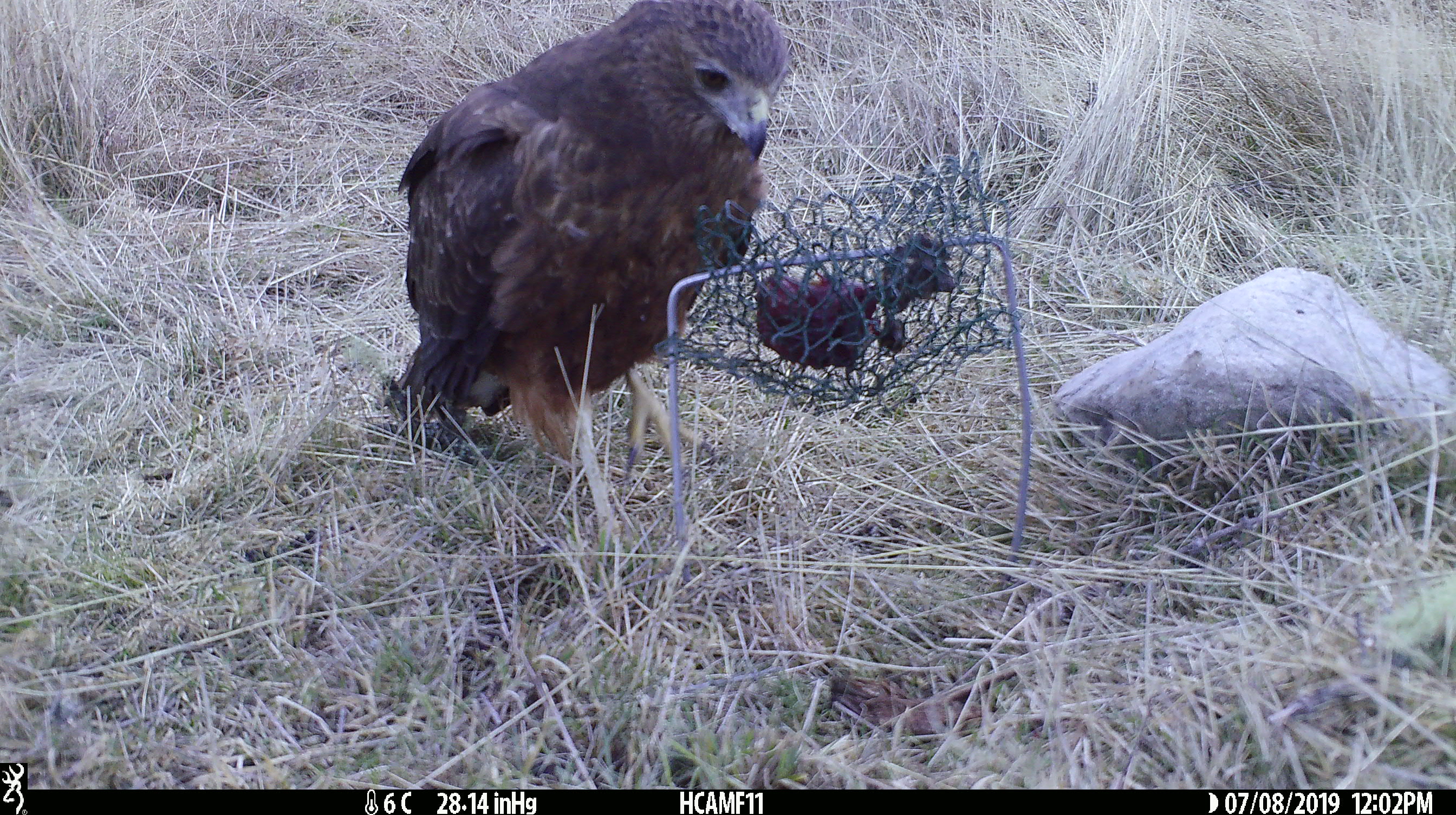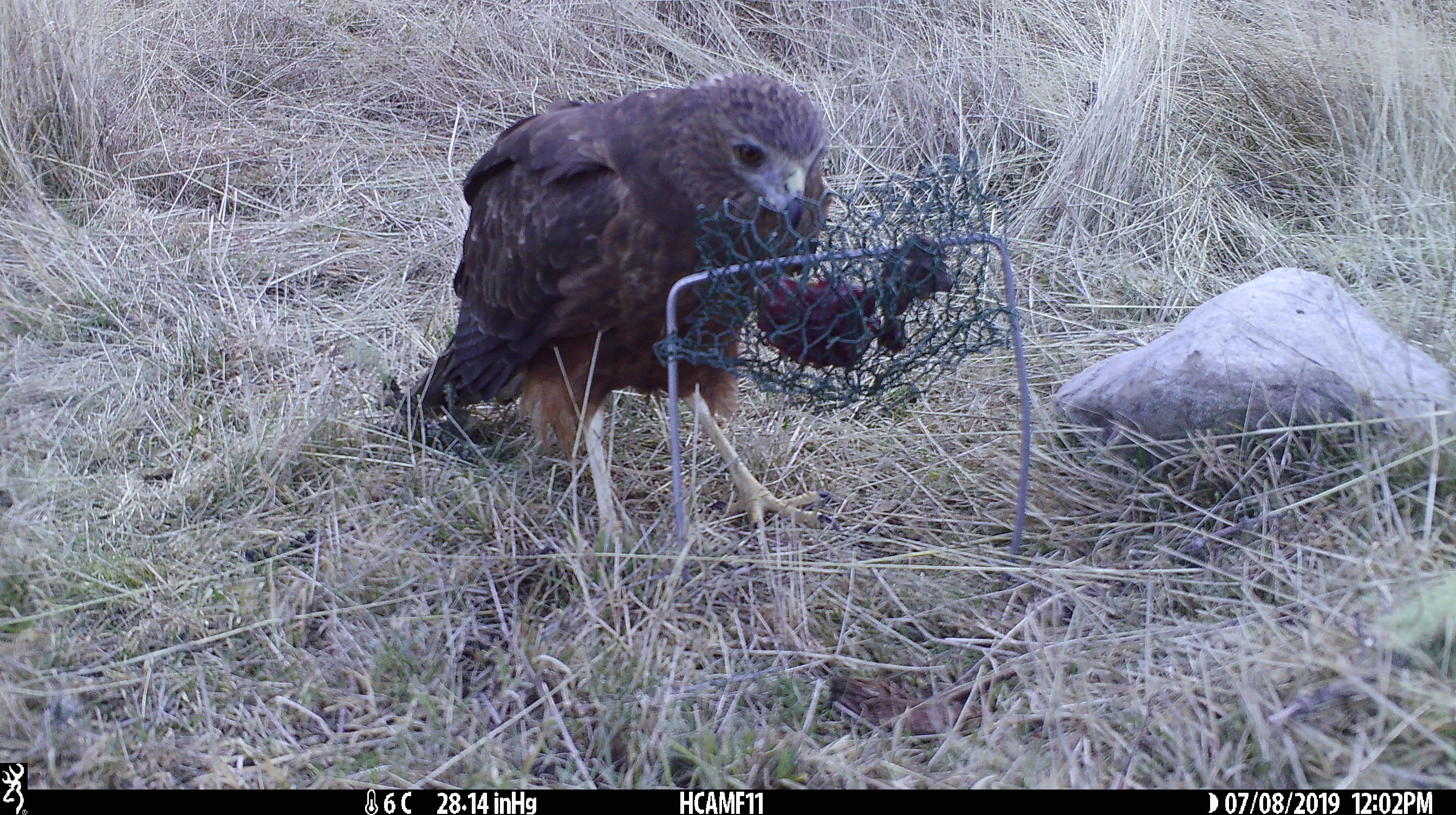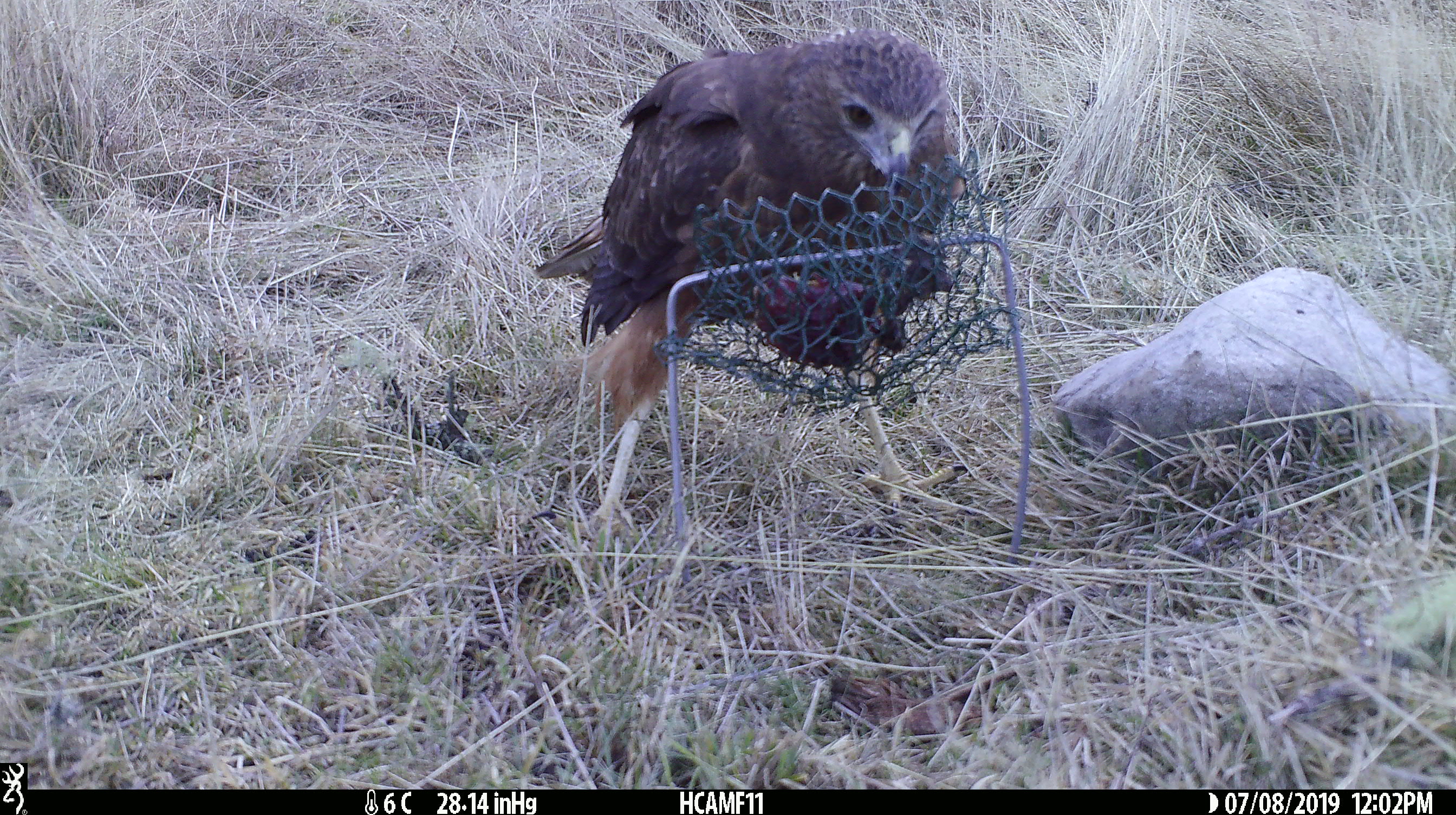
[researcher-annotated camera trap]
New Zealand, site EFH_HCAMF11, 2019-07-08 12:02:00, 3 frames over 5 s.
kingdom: Animalia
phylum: Chordata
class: Aves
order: Accipitriformes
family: Accipitridae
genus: Circus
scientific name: Circus approximans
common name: swamp harrier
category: harrier